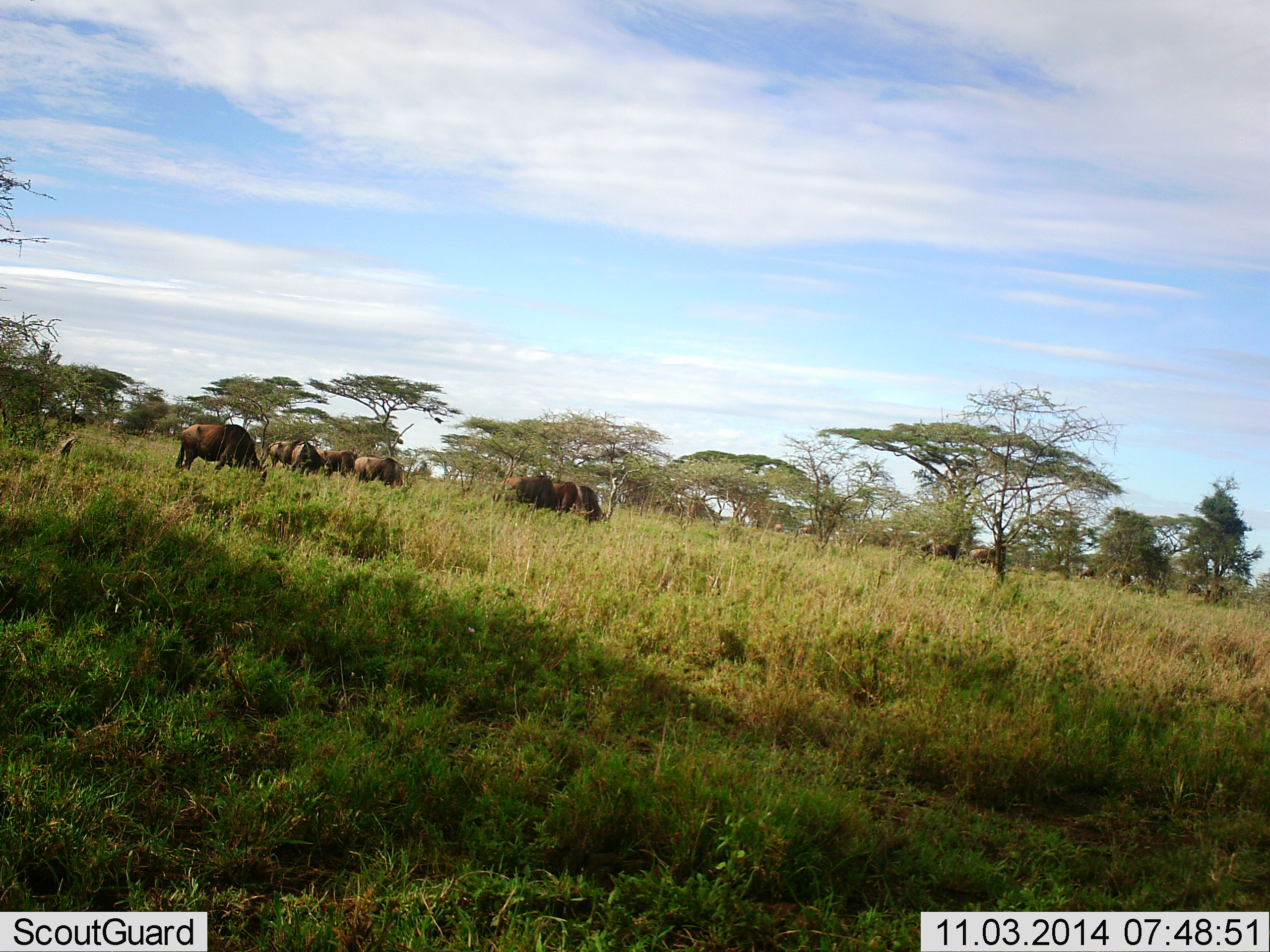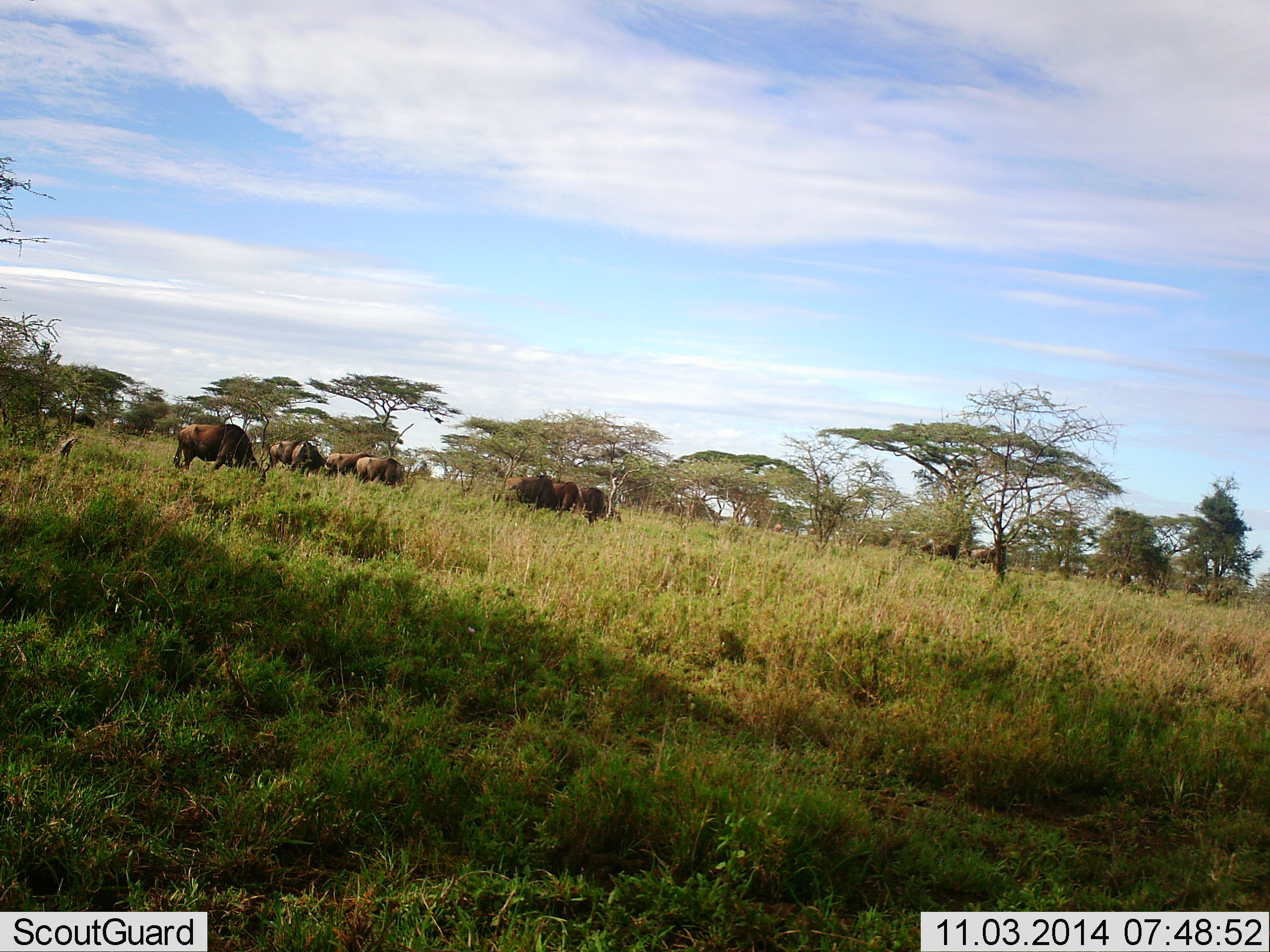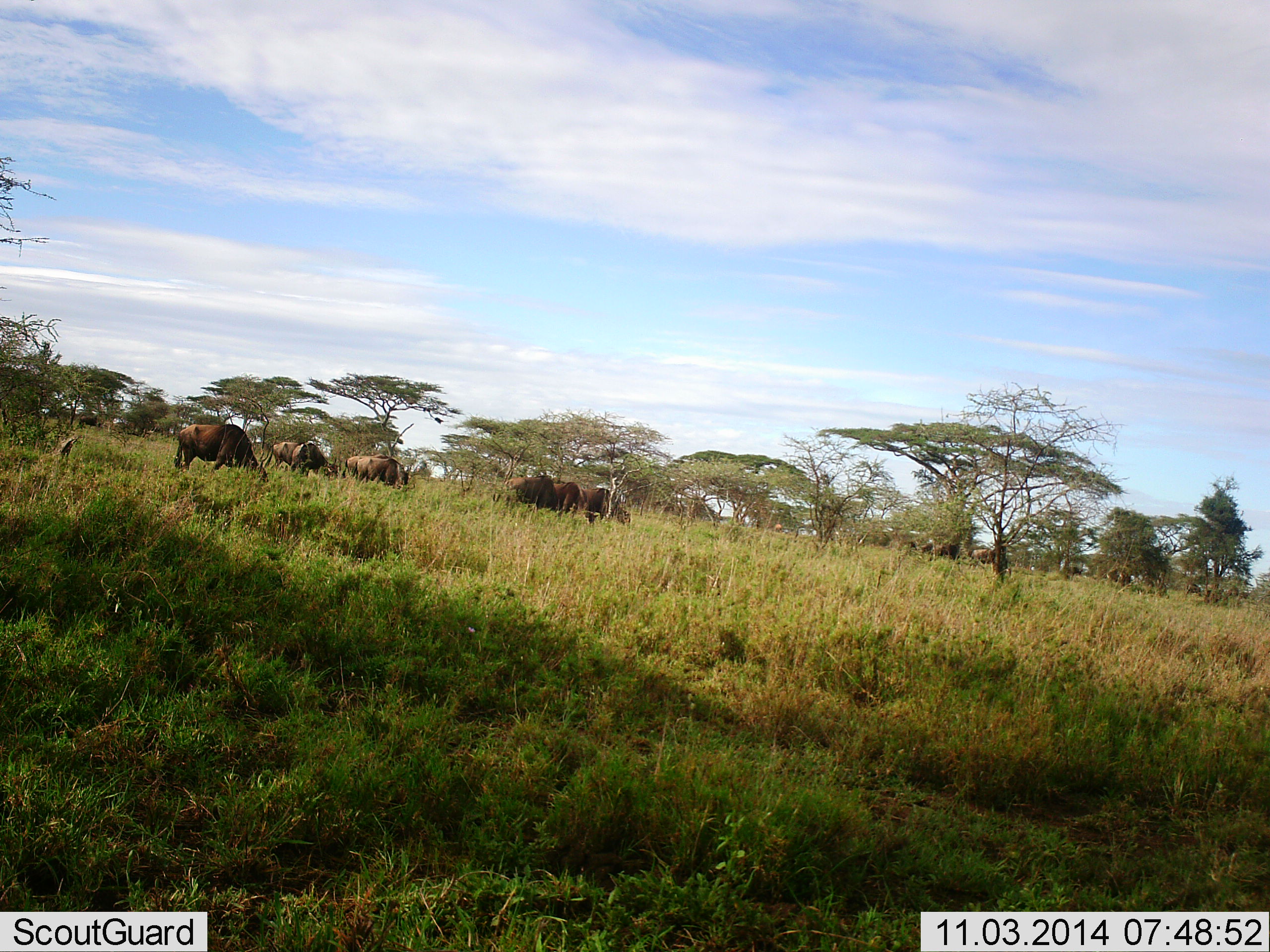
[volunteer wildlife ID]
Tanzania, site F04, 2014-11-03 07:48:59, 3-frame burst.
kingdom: Animalia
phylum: Chordata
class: Mammalia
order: Artiodactyla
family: Bovidae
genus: Syncerus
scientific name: Syncerus caffer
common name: cape buffalo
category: buffalo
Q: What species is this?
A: Buffalo (cape buffalo) (Syncerus caffer).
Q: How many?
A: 11-50.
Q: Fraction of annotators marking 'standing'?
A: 30%.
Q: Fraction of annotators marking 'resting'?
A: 0%.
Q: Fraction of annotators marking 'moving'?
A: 20%.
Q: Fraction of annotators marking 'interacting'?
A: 20%.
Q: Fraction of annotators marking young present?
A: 0%.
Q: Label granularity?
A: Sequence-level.